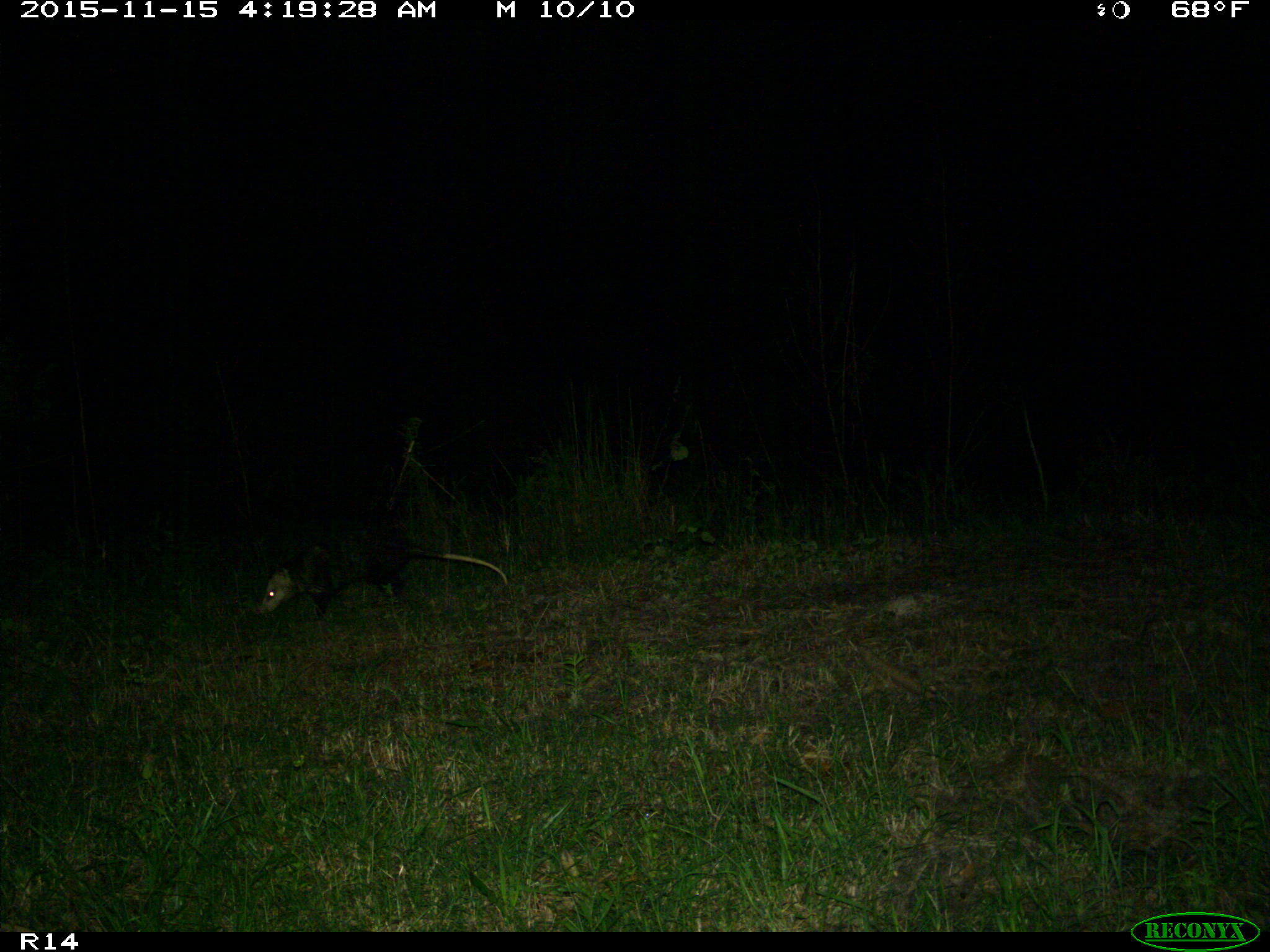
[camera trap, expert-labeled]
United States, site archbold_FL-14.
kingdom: Animalia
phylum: Chordata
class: Mammalia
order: Didelphimorphia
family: Didelphidae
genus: Didelphis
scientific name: Didelphis virginiana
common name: virginia opossum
Didelphis virginiana (virginia opossum).